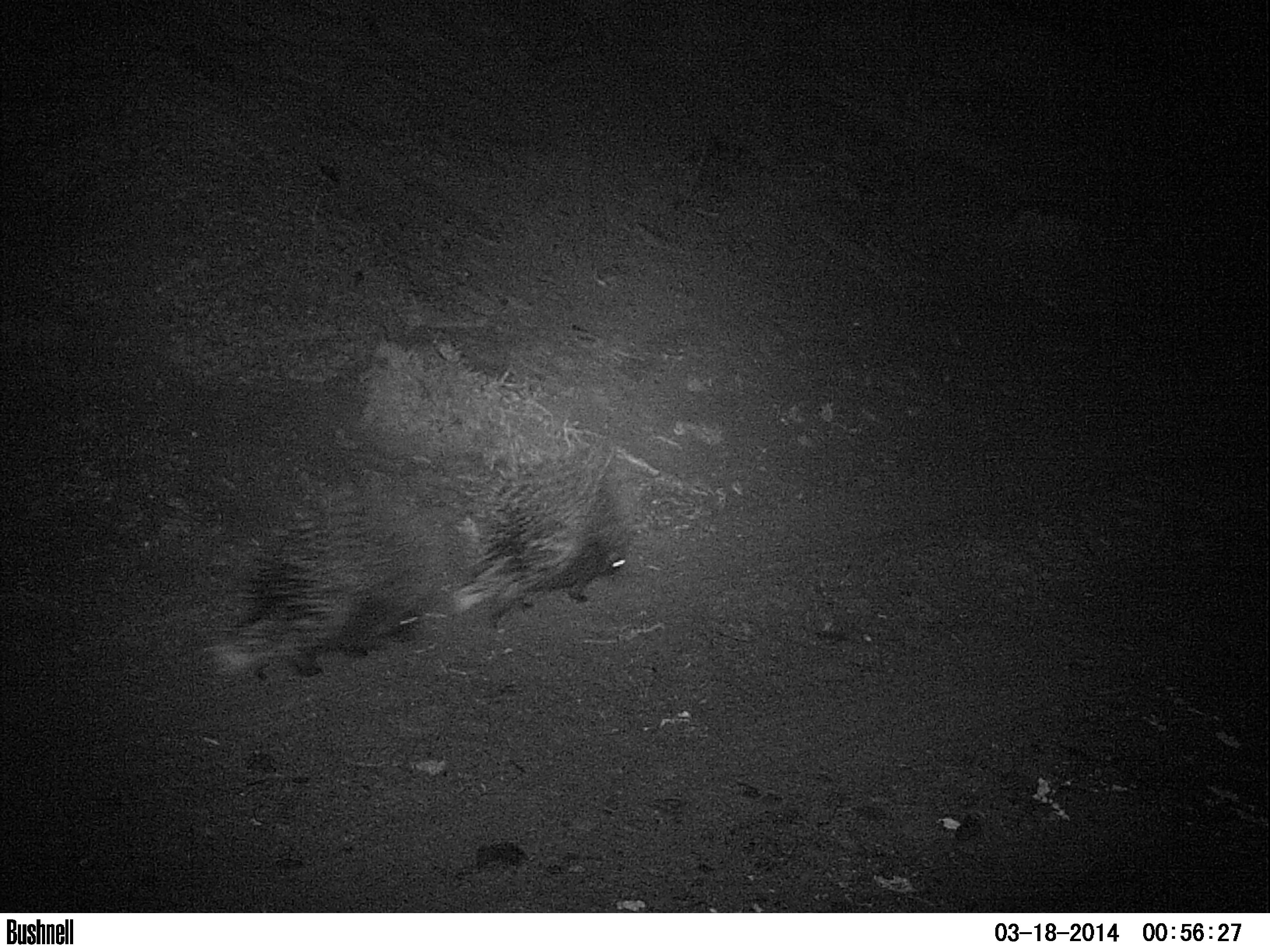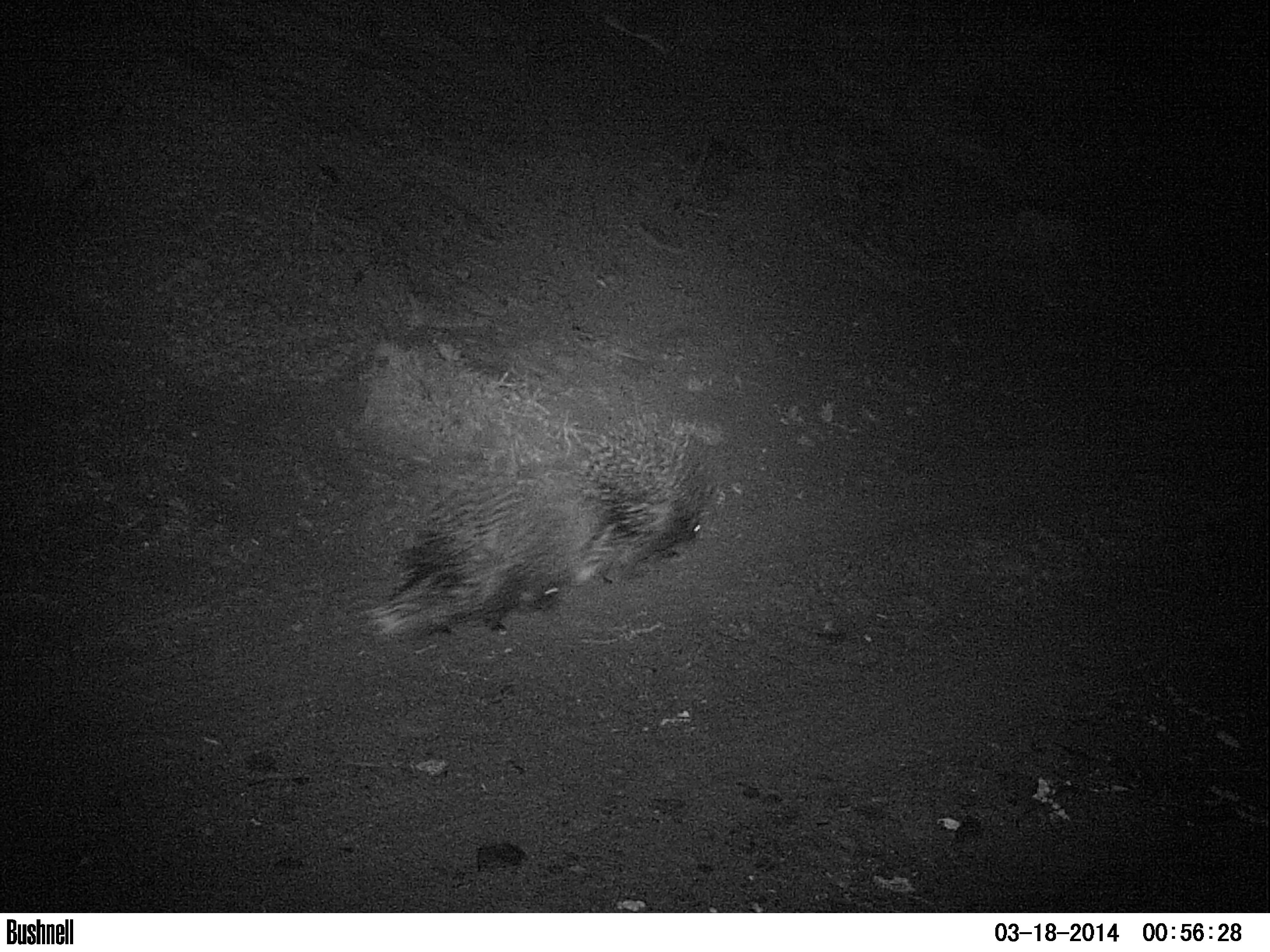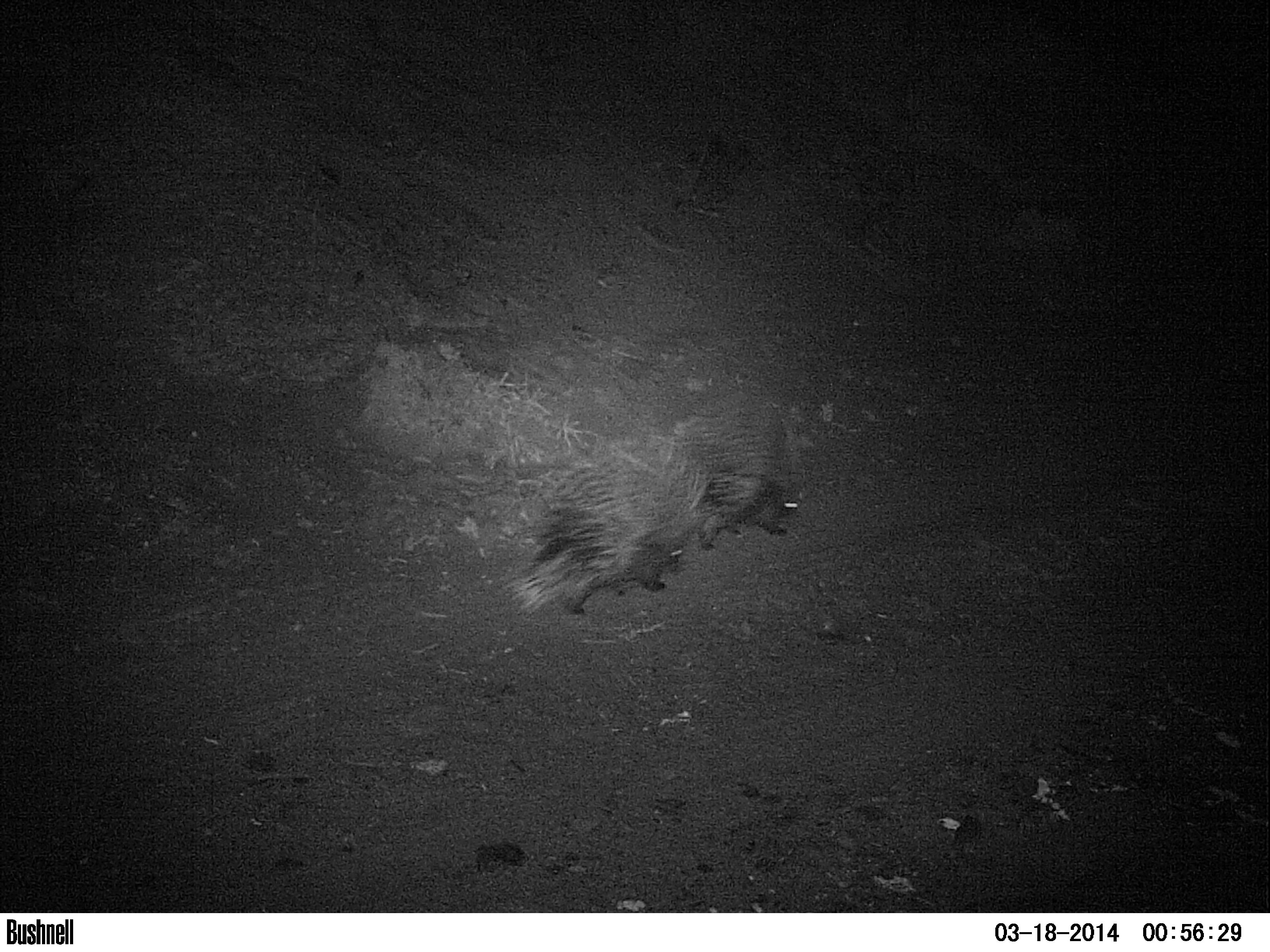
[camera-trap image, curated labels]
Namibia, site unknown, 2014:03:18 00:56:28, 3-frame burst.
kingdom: Animalia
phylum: Chordata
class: Mammalia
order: Rodentia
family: Hystricidae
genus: Hystrix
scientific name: Hystrix africaeaustralis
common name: cape porcupine